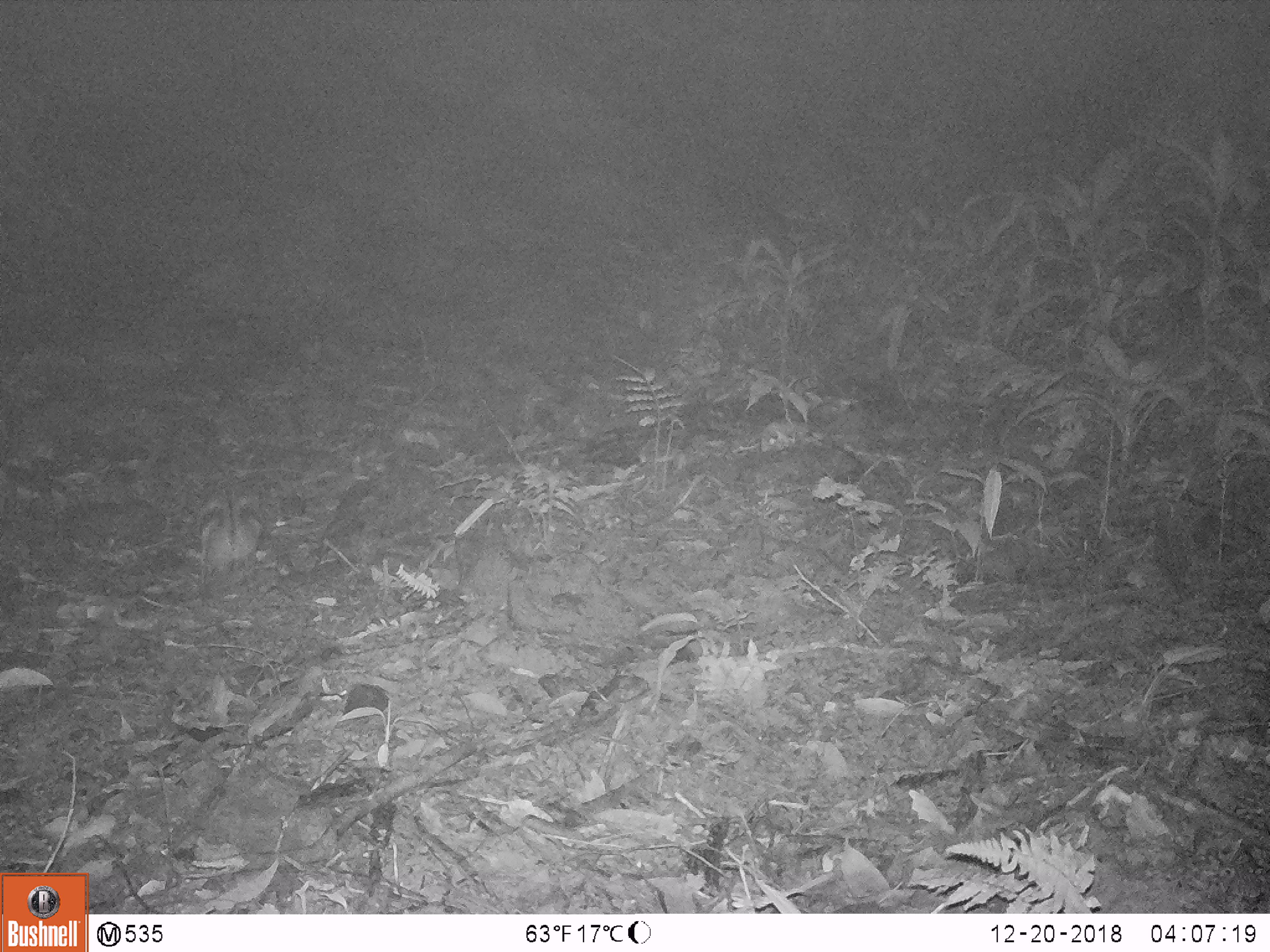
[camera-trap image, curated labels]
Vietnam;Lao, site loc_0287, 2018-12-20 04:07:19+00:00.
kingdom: Animalia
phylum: Chordata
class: Mammalia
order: Lagomorpha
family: Leporidae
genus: Nesolagus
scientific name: Nesolagus timminsi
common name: annamite striped rabbit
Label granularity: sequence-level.